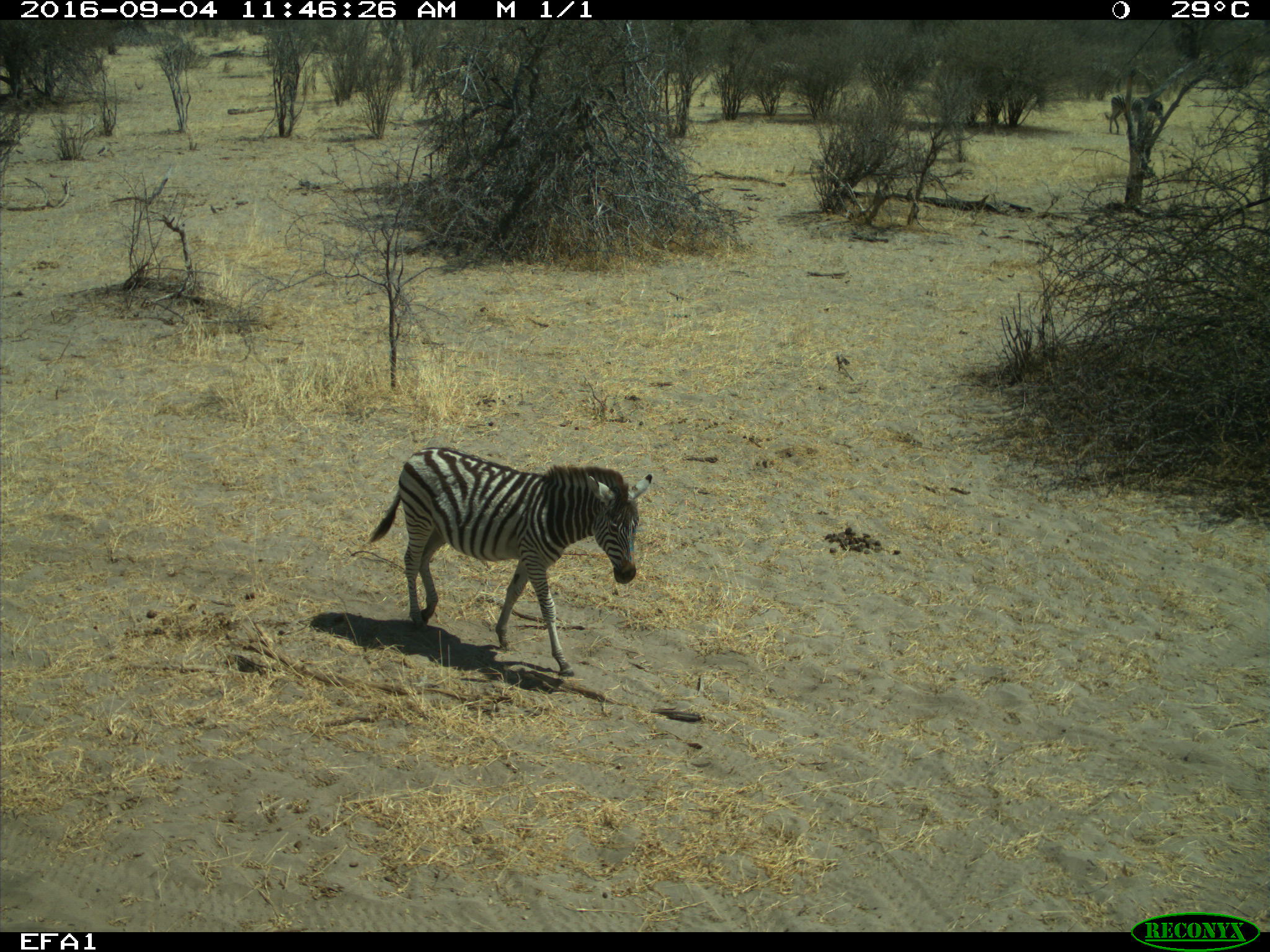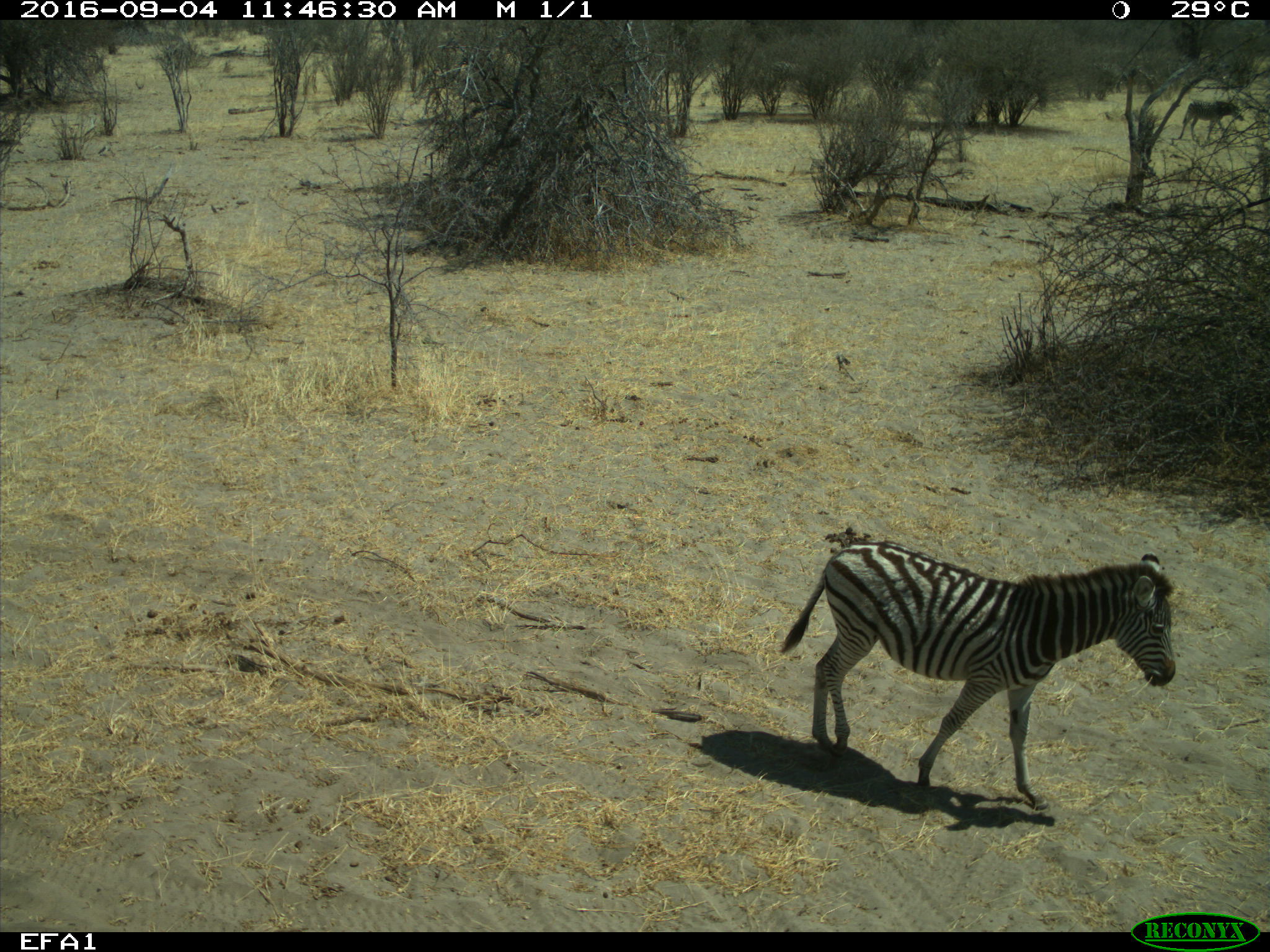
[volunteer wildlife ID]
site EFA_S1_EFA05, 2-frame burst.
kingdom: Animalia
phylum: Chordata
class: Mammalia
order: Perissodactyla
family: Equidae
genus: Equus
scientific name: Equus quagga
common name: plains zebra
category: zebraplains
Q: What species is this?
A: Zebraplains (plains zebra) (Equus quagga).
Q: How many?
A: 2.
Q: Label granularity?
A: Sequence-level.